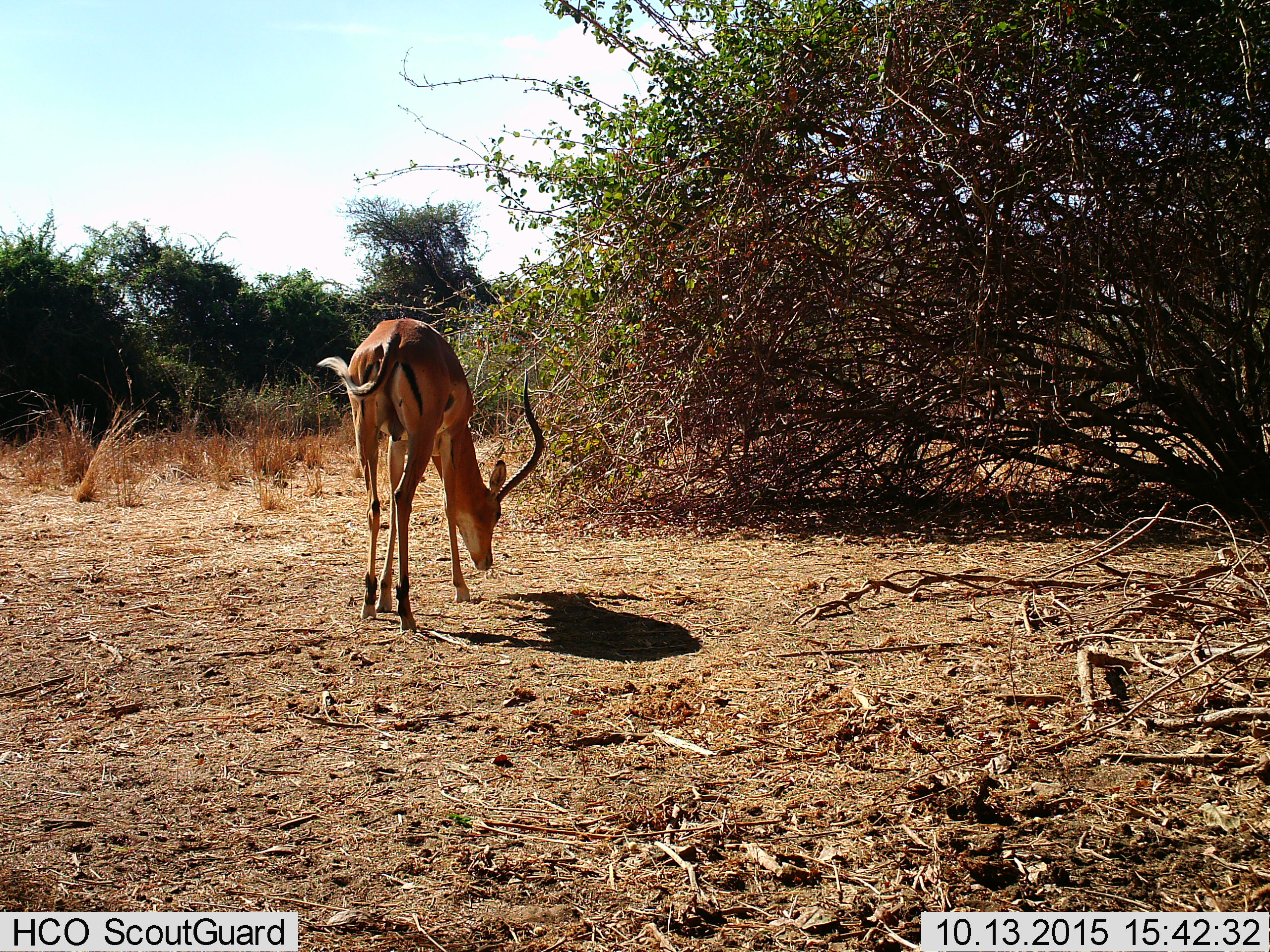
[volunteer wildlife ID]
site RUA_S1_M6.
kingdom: Animalia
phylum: Chordata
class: Mammalia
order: Artiodactyla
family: Bovidae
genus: Aepyceros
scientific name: Aepyceros melampus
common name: impala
Impala (Aepyceros melampus), count 1. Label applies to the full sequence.